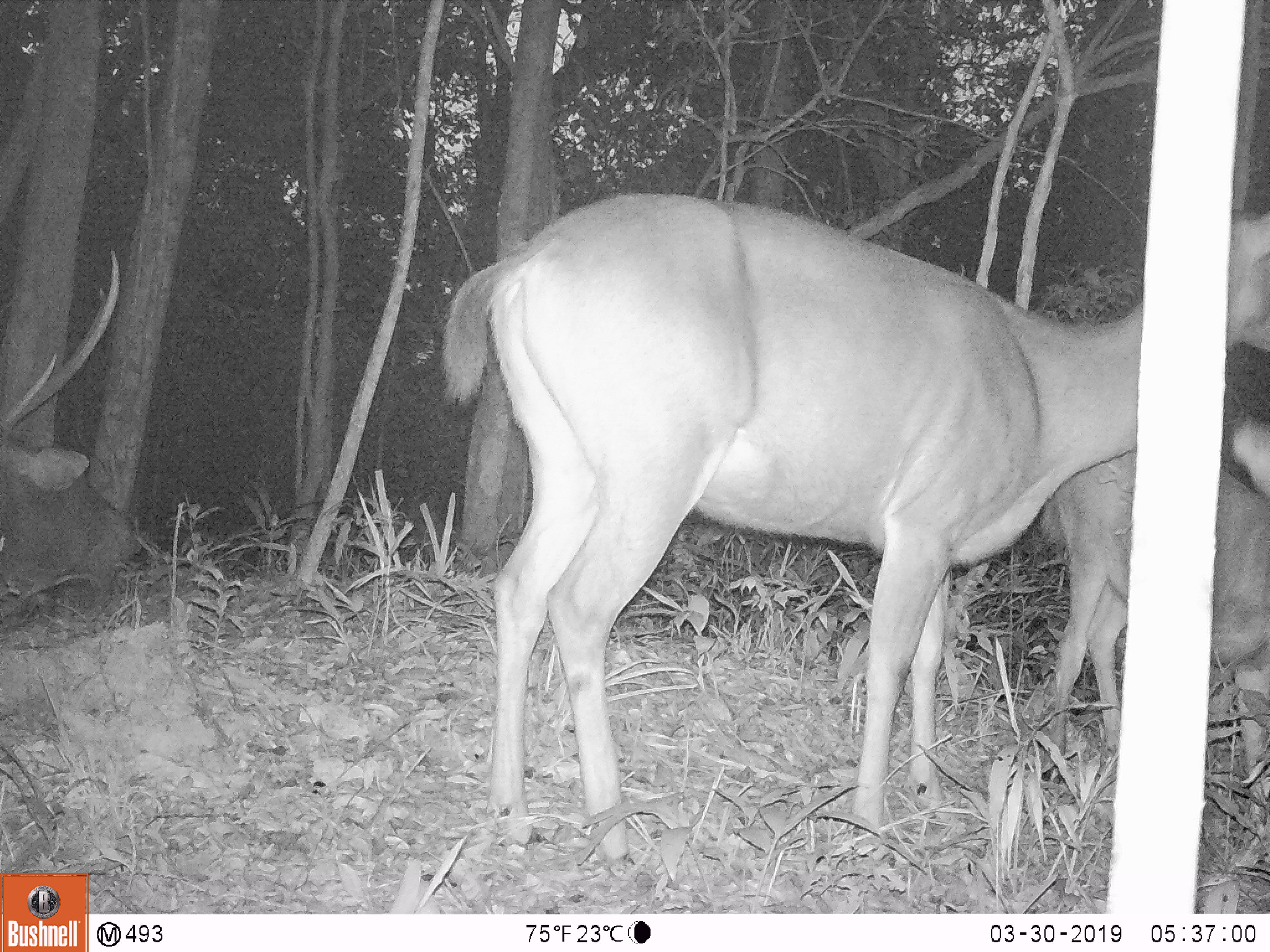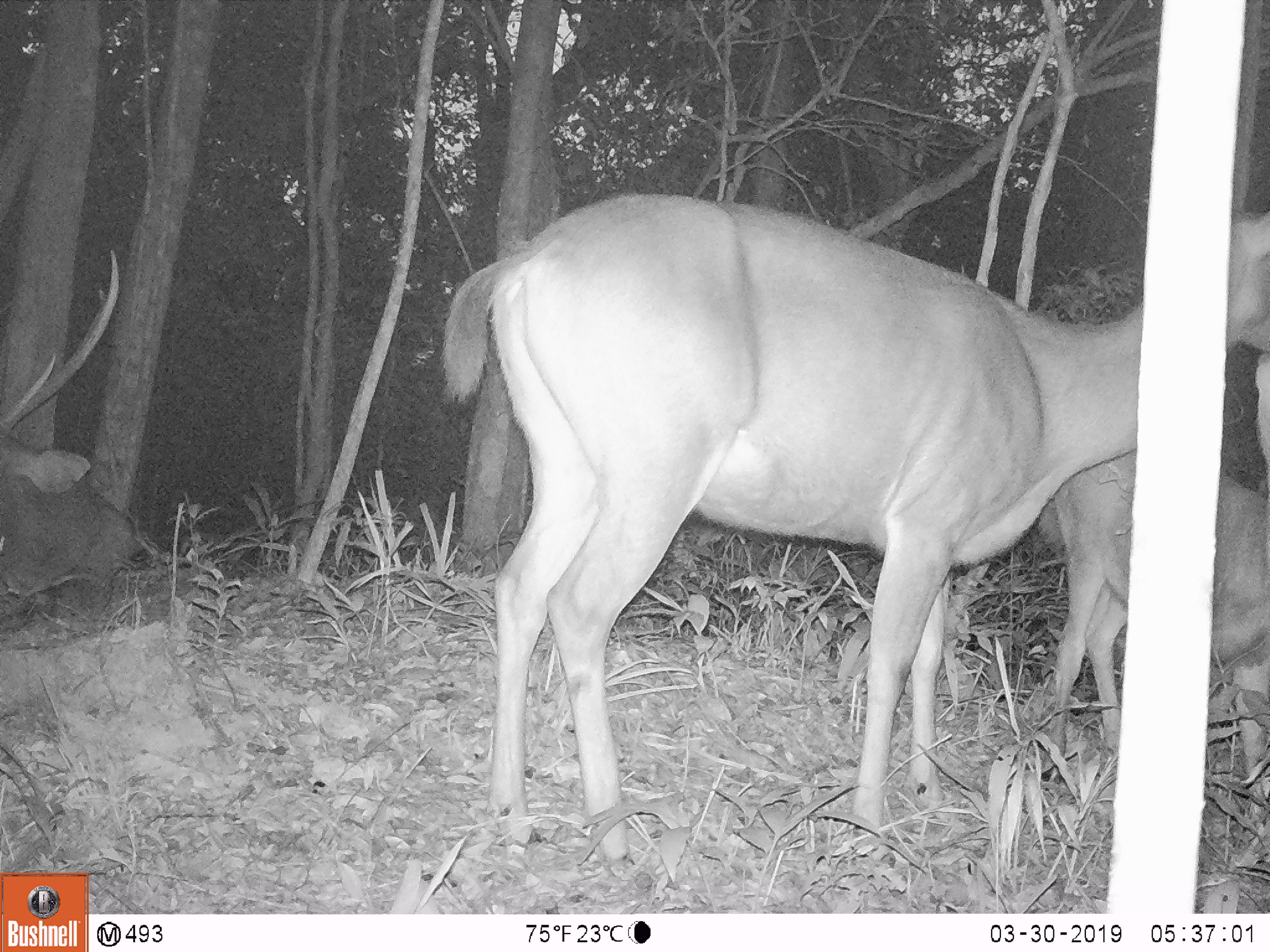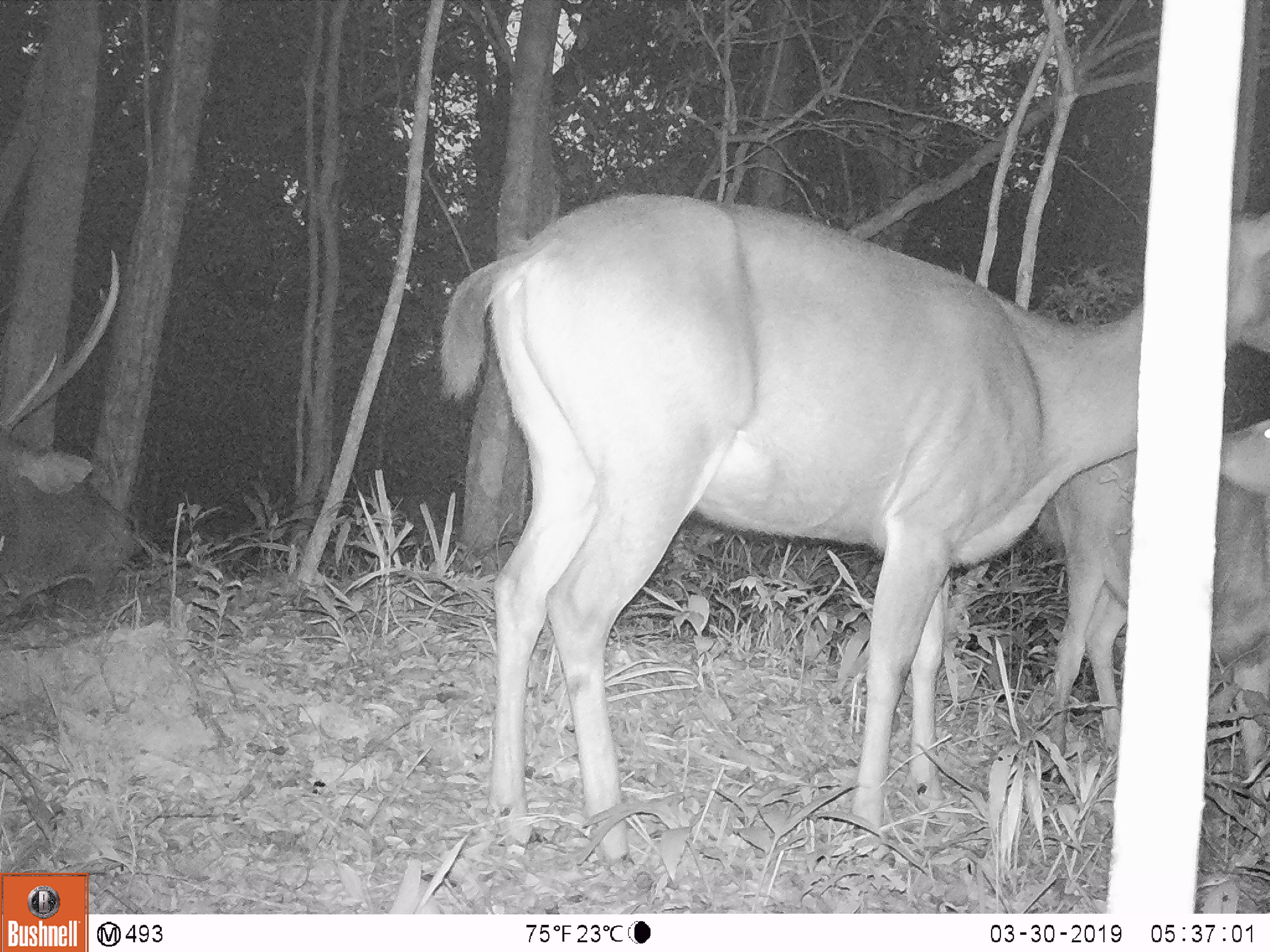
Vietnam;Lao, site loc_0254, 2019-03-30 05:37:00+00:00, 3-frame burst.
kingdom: Animalia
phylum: Chordata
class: Mammalia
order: Artiodactyla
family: Cervidae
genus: Rusa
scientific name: Rusa unicolor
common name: sambar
Sambar (Rusa unicolor). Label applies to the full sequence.